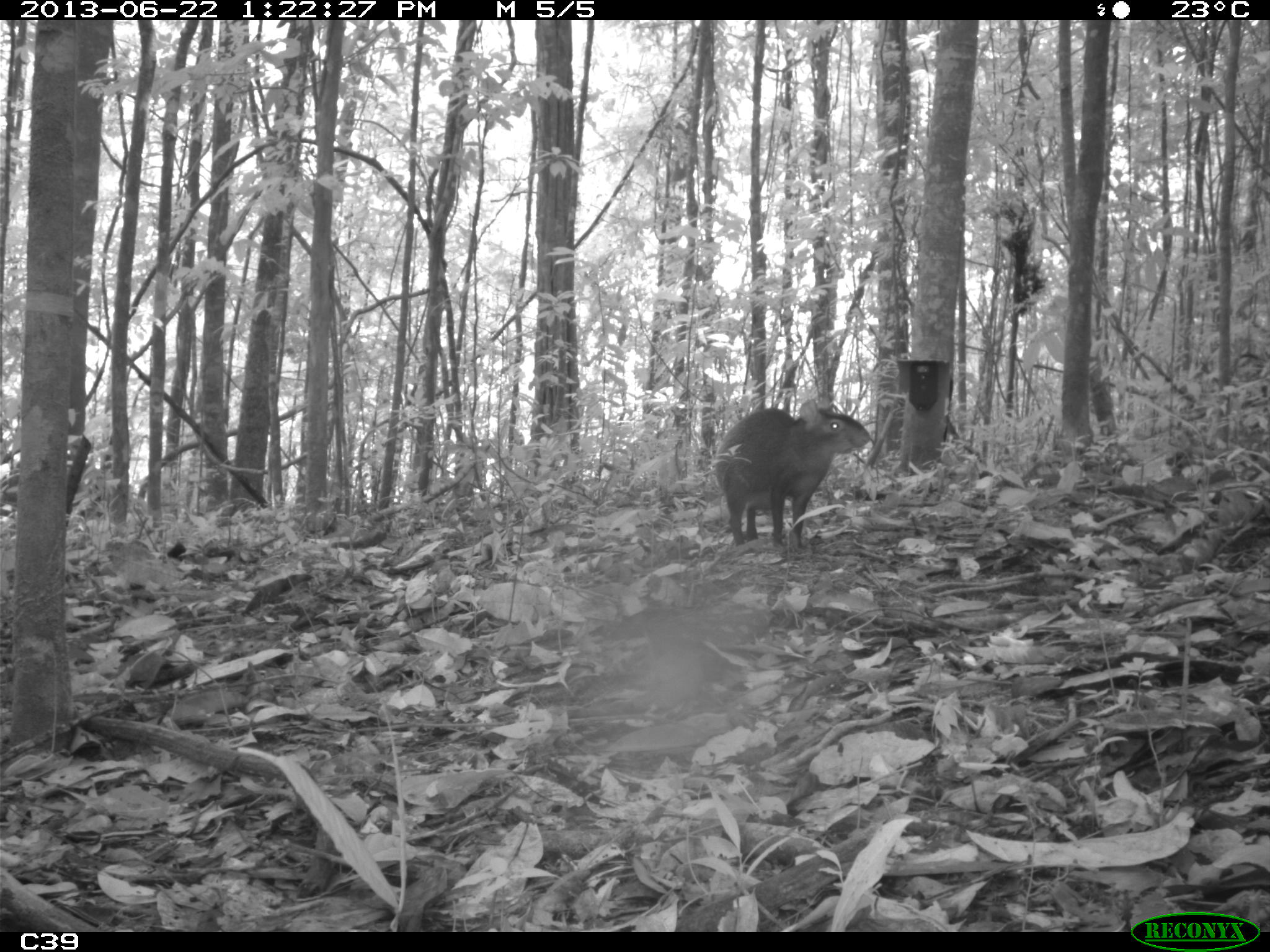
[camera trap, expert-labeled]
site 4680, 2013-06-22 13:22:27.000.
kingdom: Animalia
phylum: Chordata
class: Mammalia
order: Rodentia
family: Dasyproctidae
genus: Dasyprocta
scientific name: Dasyprocta leporina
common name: red-rumped agouti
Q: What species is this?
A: Dasyprocta leporina (red-rumped agouti).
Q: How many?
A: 1.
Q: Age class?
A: Adult.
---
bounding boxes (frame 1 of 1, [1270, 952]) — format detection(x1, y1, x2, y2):
dasyprocta leporina: detection(714, 397, 871, 550)